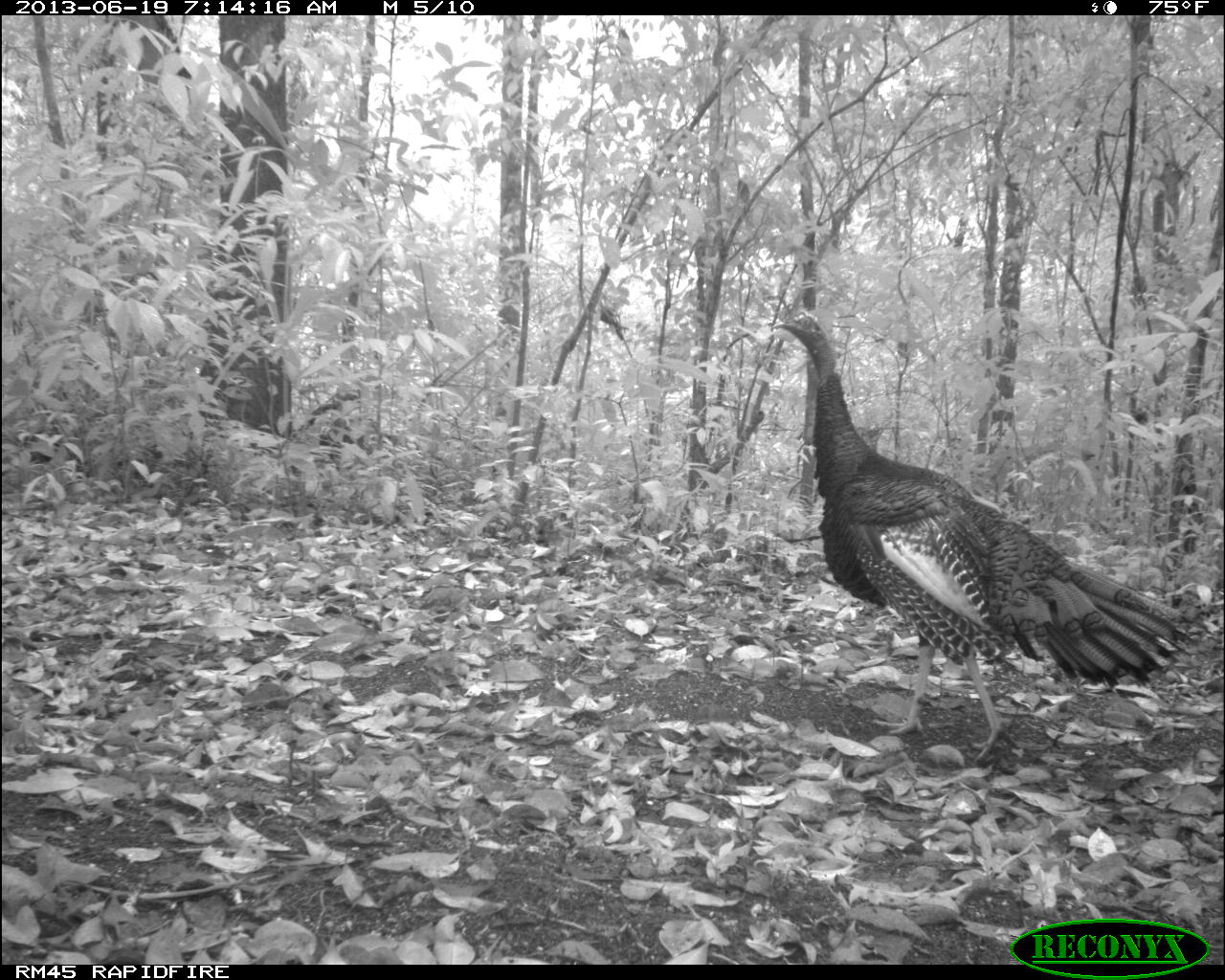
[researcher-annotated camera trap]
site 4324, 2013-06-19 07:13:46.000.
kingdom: Animalia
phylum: Chordata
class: Aves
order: Galliformes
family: Phasianidae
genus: Meleagris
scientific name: Meleagris ocellata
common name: ocellated turkey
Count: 1.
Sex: female.